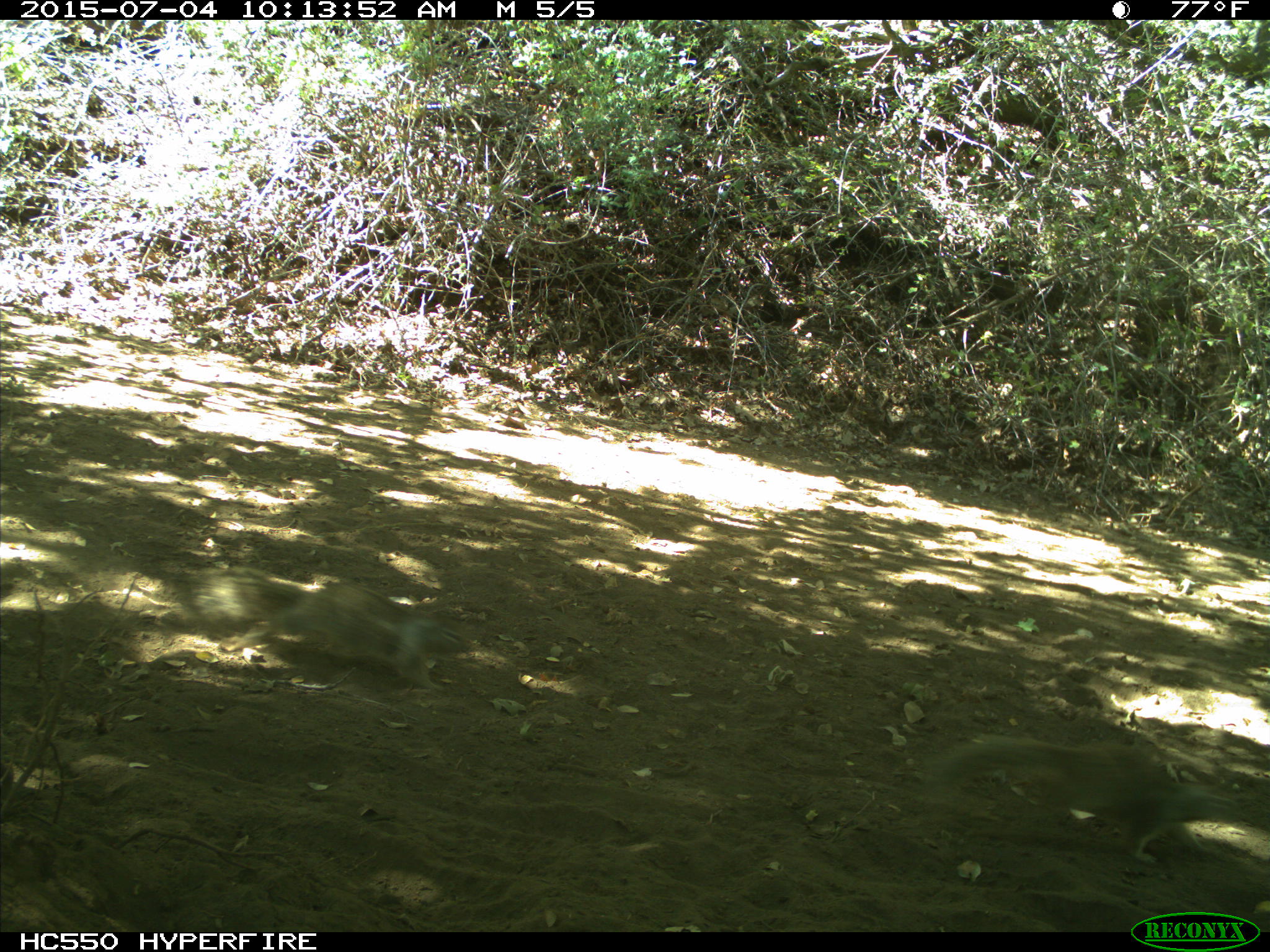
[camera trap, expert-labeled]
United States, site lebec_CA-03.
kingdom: Animalia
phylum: Chordata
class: Mammalia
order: Rodentia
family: Sciuridae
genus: Otospermophilus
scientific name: Otospermophilus beecheyi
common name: california ground squirrel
Otospermophilus beecheyi (california ground squirrel).